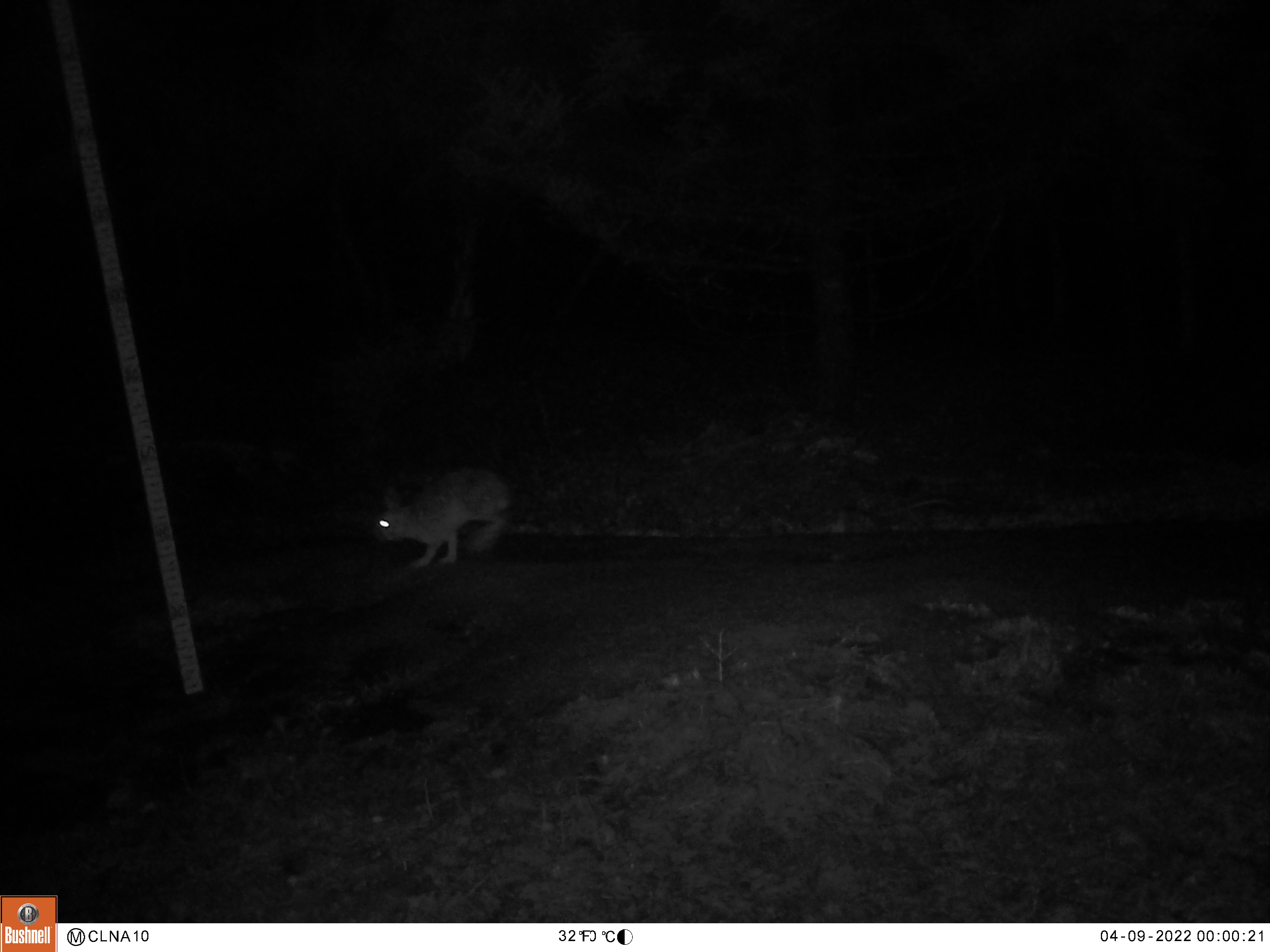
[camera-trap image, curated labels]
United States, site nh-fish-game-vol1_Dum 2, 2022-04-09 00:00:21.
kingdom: Animalia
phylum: Chordata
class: Mammalia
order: Lagomorpha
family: Leporidae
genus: Lepus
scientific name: Lepus americanus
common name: snowshoe hare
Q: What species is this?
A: Snowshoe hare (Lepus americanus).